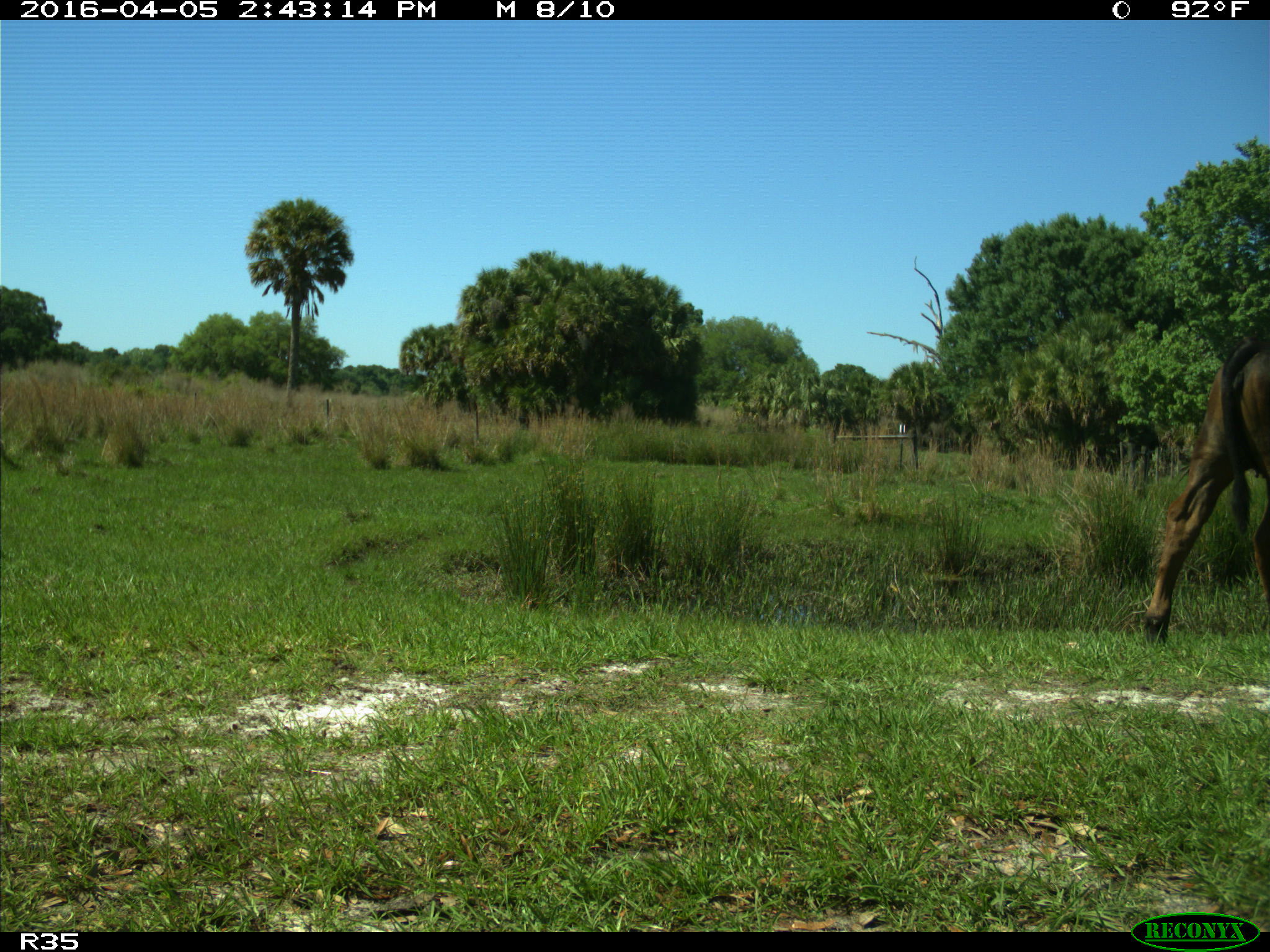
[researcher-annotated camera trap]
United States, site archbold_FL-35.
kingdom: Animalia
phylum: Chordata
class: Mammalia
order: Artiodactyla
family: Bovidae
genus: Bos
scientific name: Bos taurus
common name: domestic cow